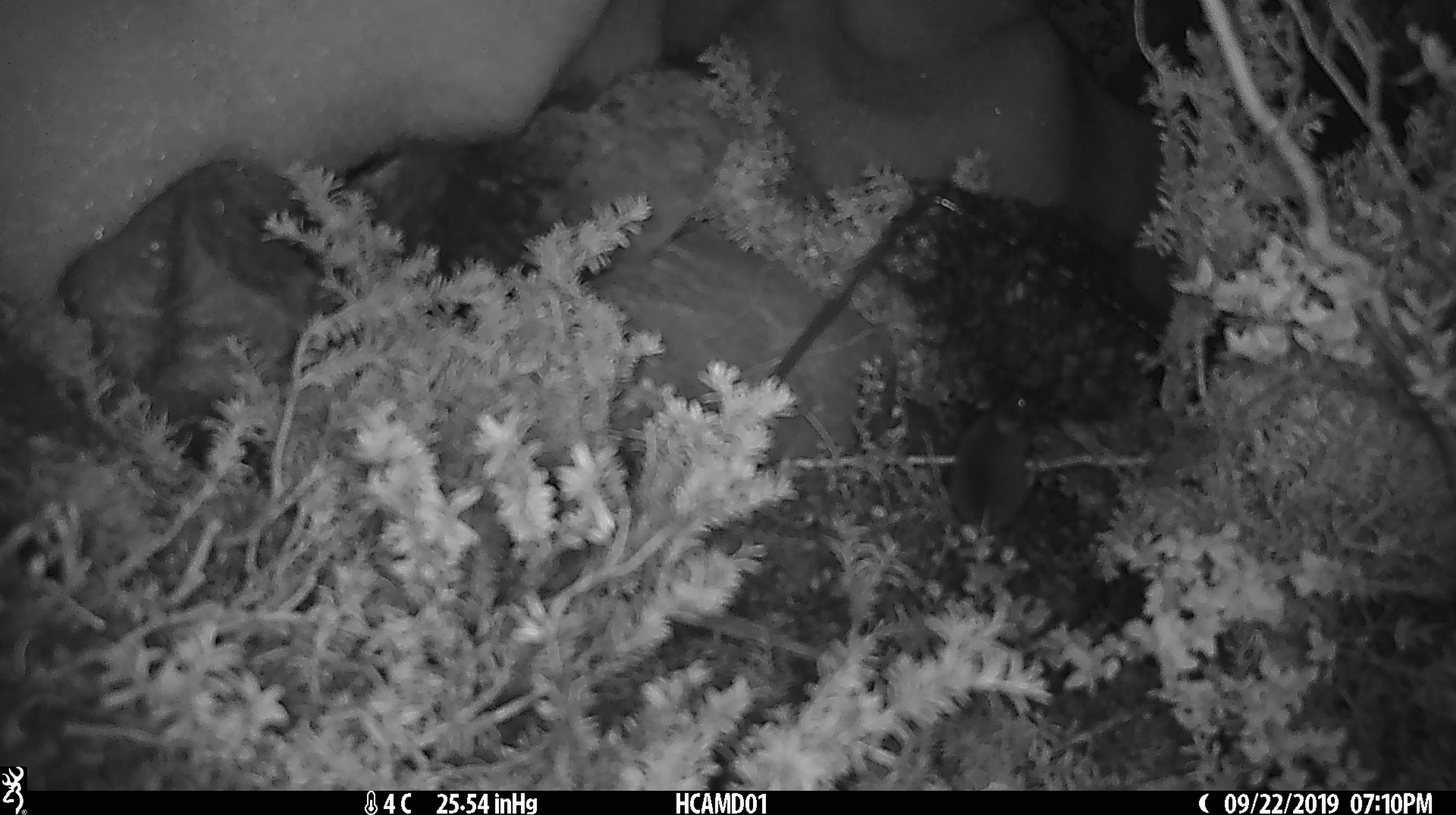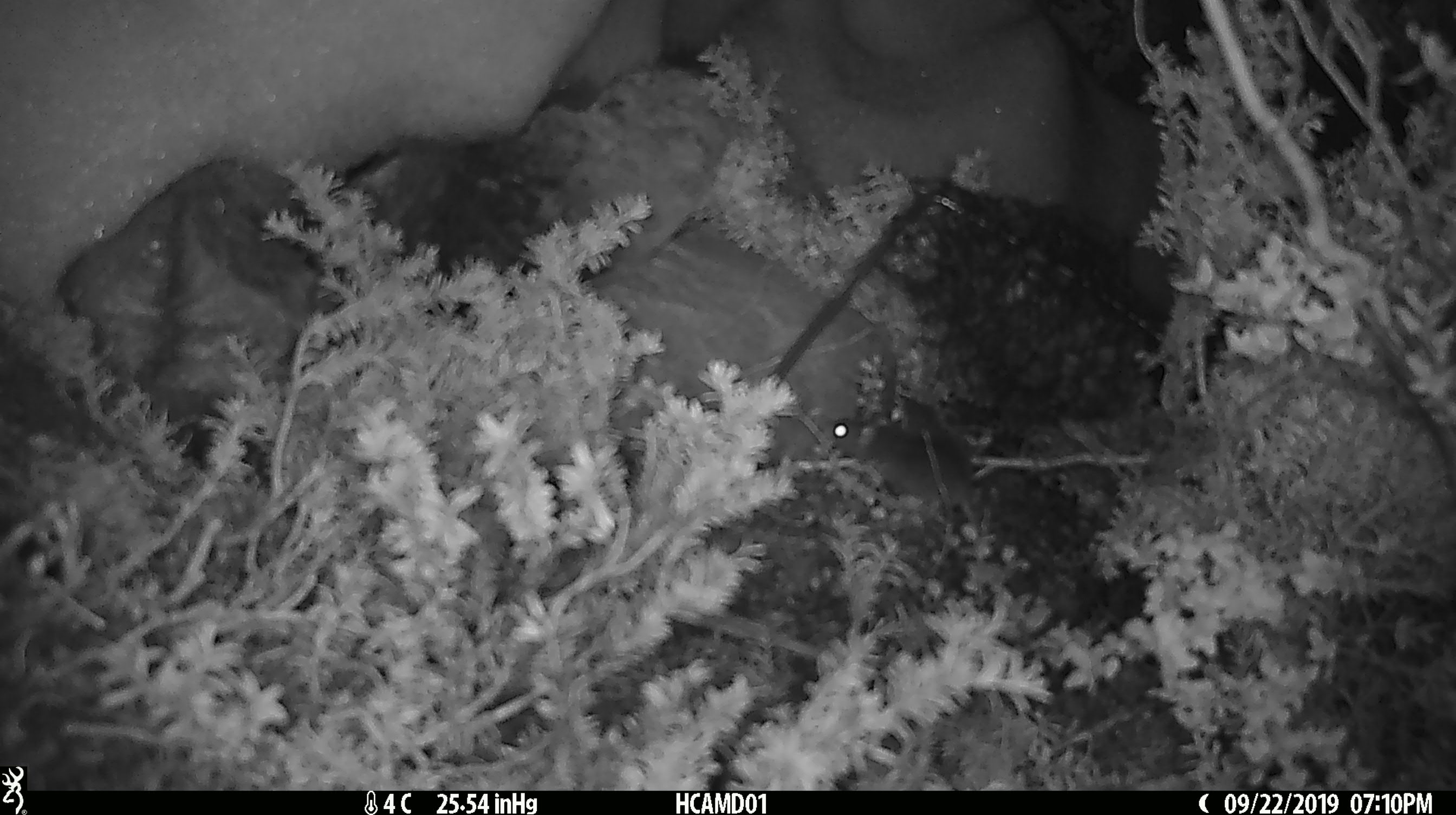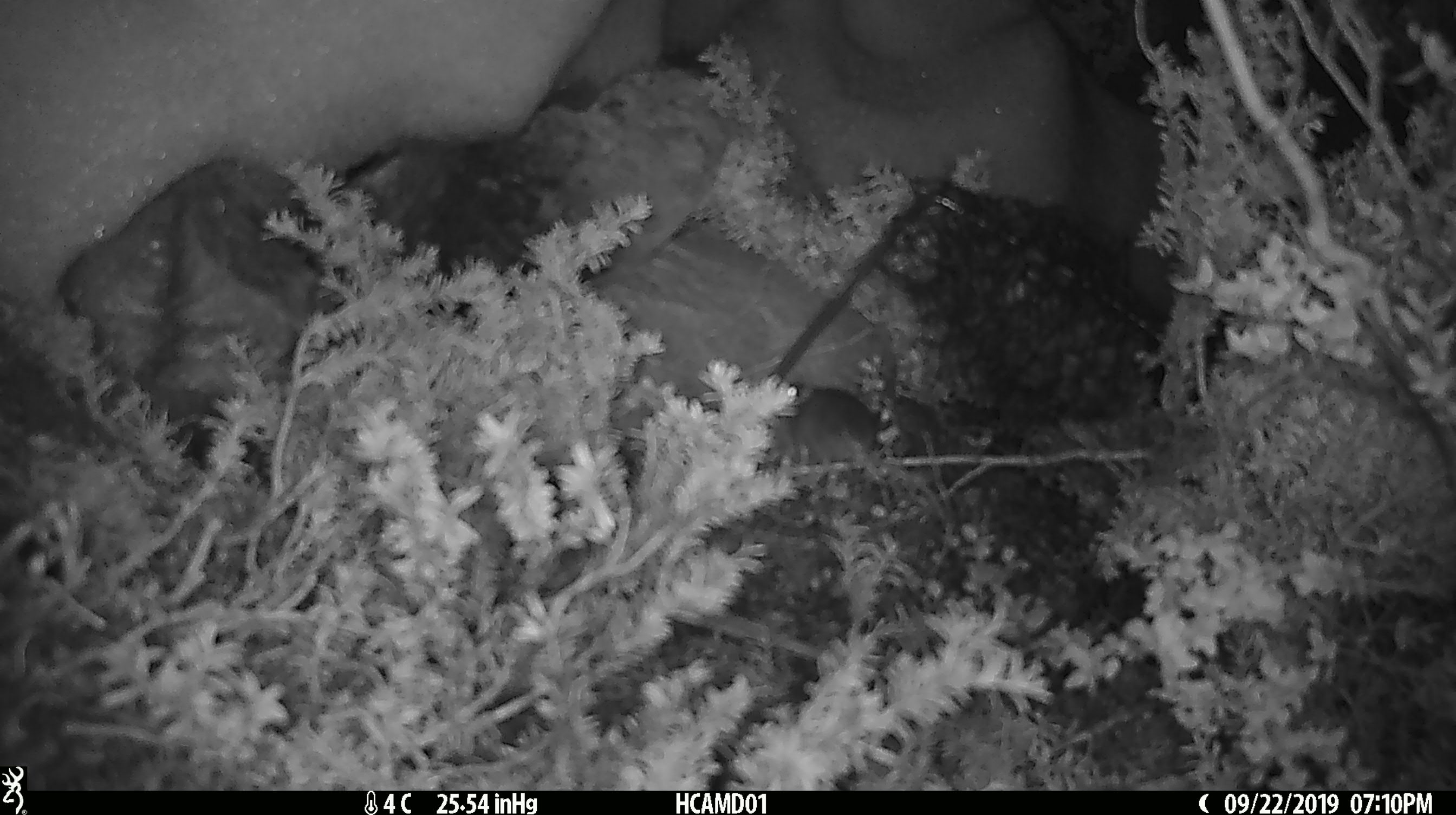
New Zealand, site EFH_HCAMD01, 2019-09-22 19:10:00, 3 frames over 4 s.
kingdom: Animalia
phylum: Chordata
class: Mammalia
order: Rodentia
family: Muridae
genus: Mus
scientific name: Mus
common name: mouse